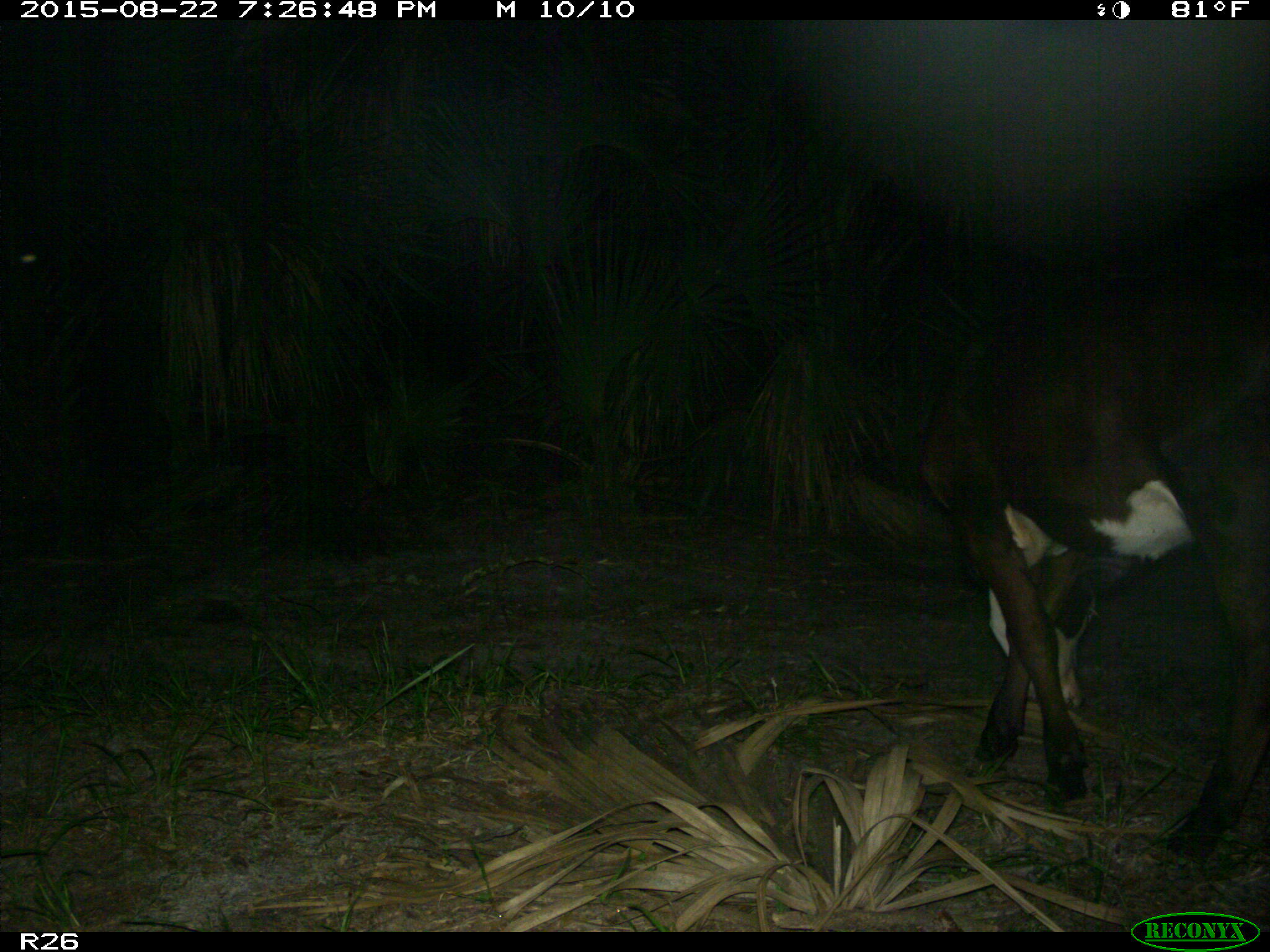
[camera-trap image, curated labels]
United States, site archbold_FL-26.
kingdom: Animalia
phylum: Chordata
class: Mammalia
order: Artiodactyla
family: Bovidae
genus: Bos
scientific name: Bos taurus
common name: domestic cow